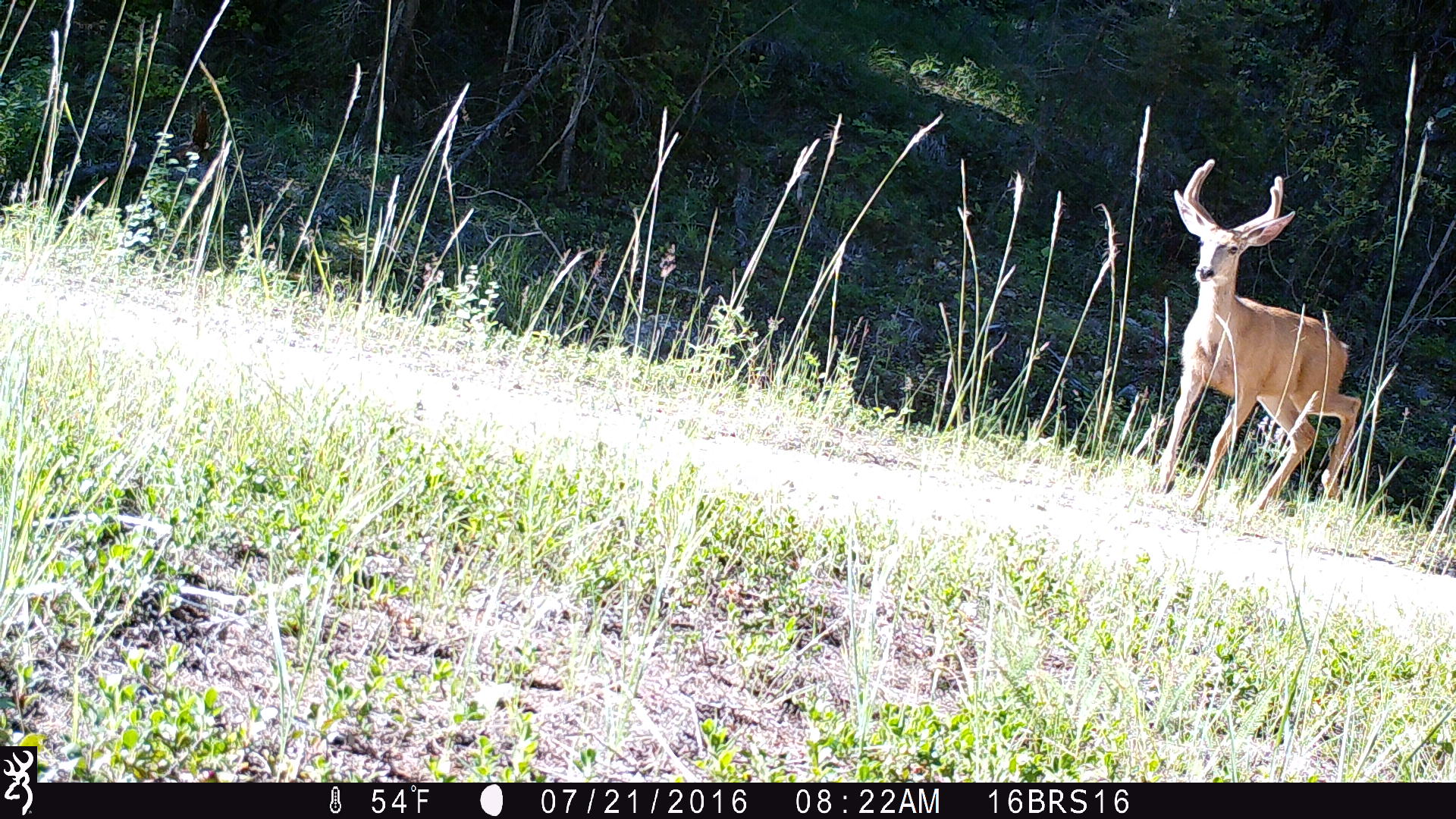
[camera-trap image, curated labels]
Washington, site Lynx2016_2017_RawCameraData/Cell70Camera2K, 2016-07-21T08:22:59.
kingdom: Animalia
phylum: Chordata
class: Mammalia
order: Artiodactyla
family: Cervidae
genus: Odocoileus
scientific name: Odocoileus hemionus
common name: mule deer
Odocoileus hemionus (mule deer). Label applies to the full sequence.